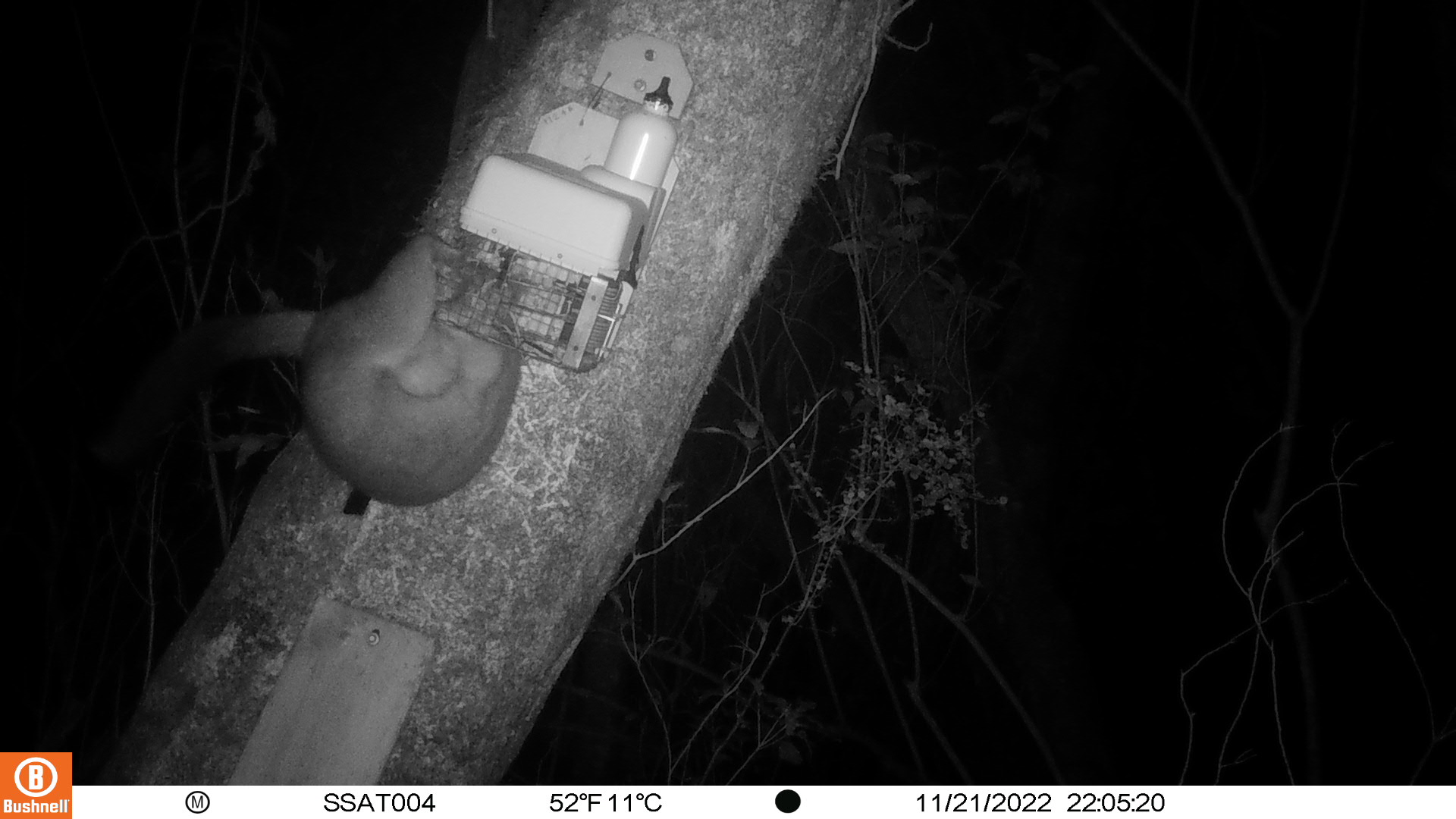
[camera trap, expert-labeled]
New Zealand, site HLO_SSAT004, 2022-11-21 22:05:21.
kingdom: Animalia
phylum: Chordata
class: Mammalia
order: Diprotodontia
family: Phalangeridae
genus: Trichosurus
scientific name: Trichosurus vulpecula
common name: common brushtail possum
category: possum